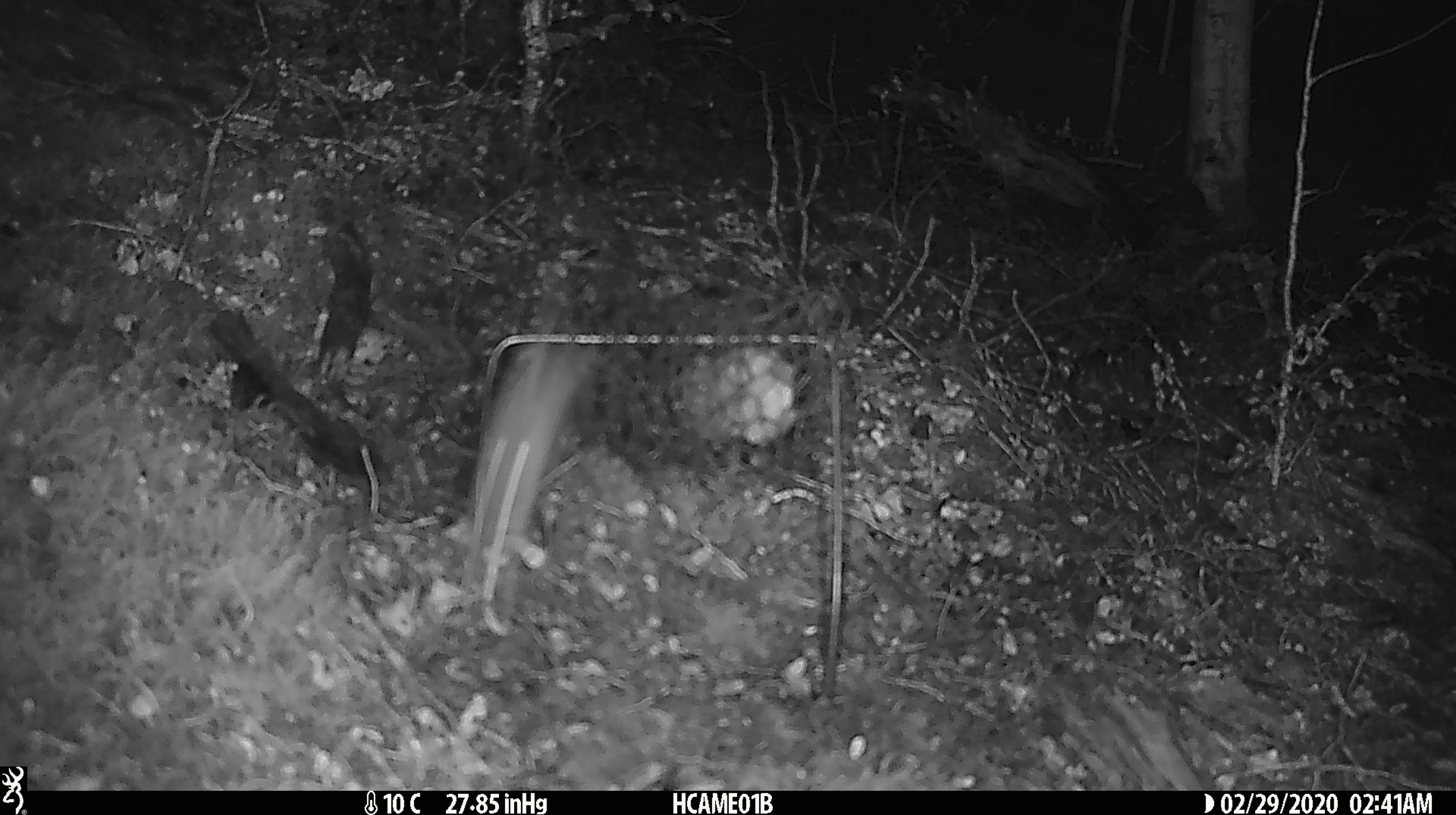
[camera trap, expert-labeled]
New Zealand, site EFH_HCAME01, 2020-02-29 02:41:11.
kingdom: Animalia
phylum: Chordata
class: Mammalia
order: Rodentia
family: Muridae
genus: Mus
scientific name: Mus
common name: mouse